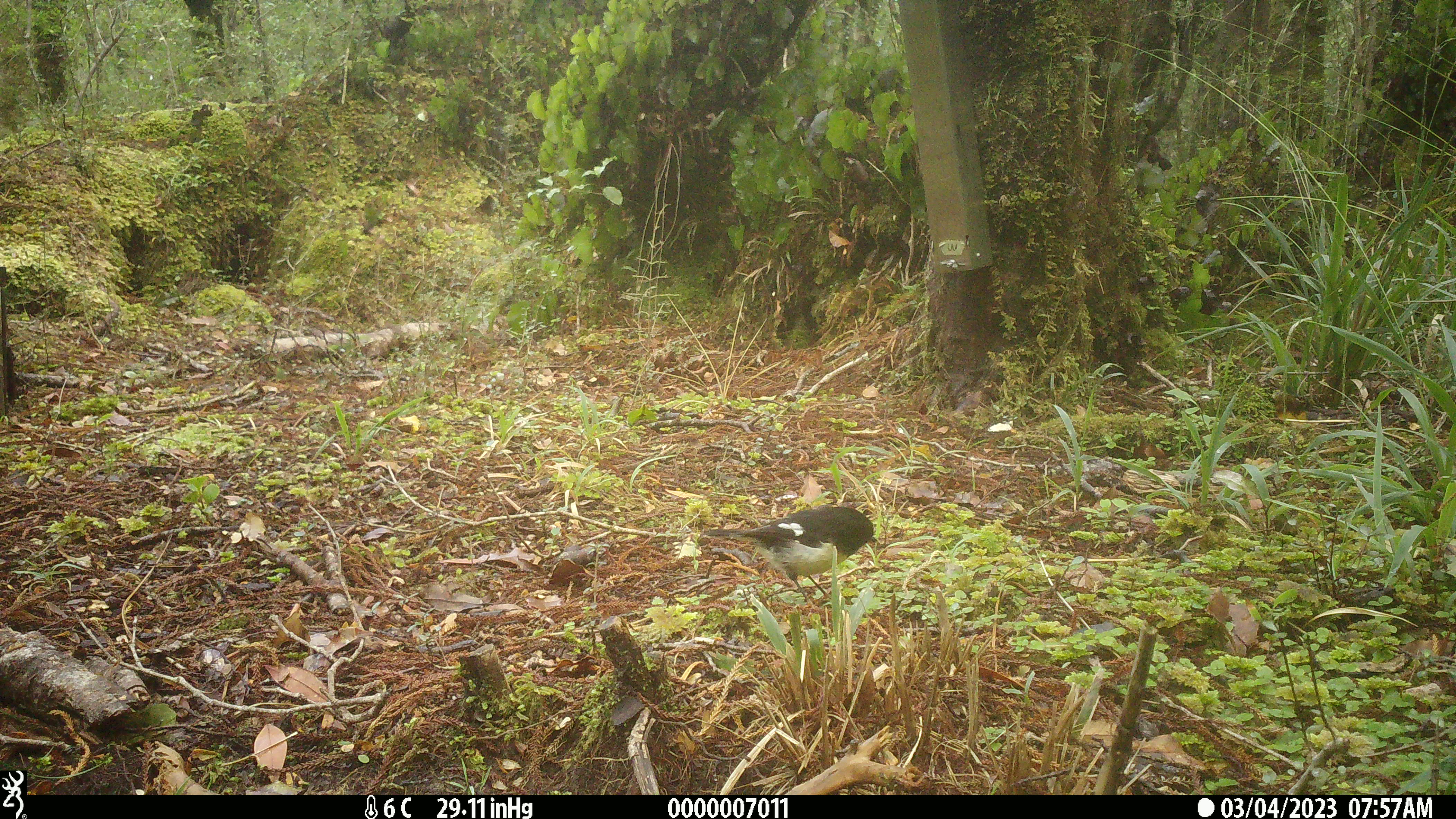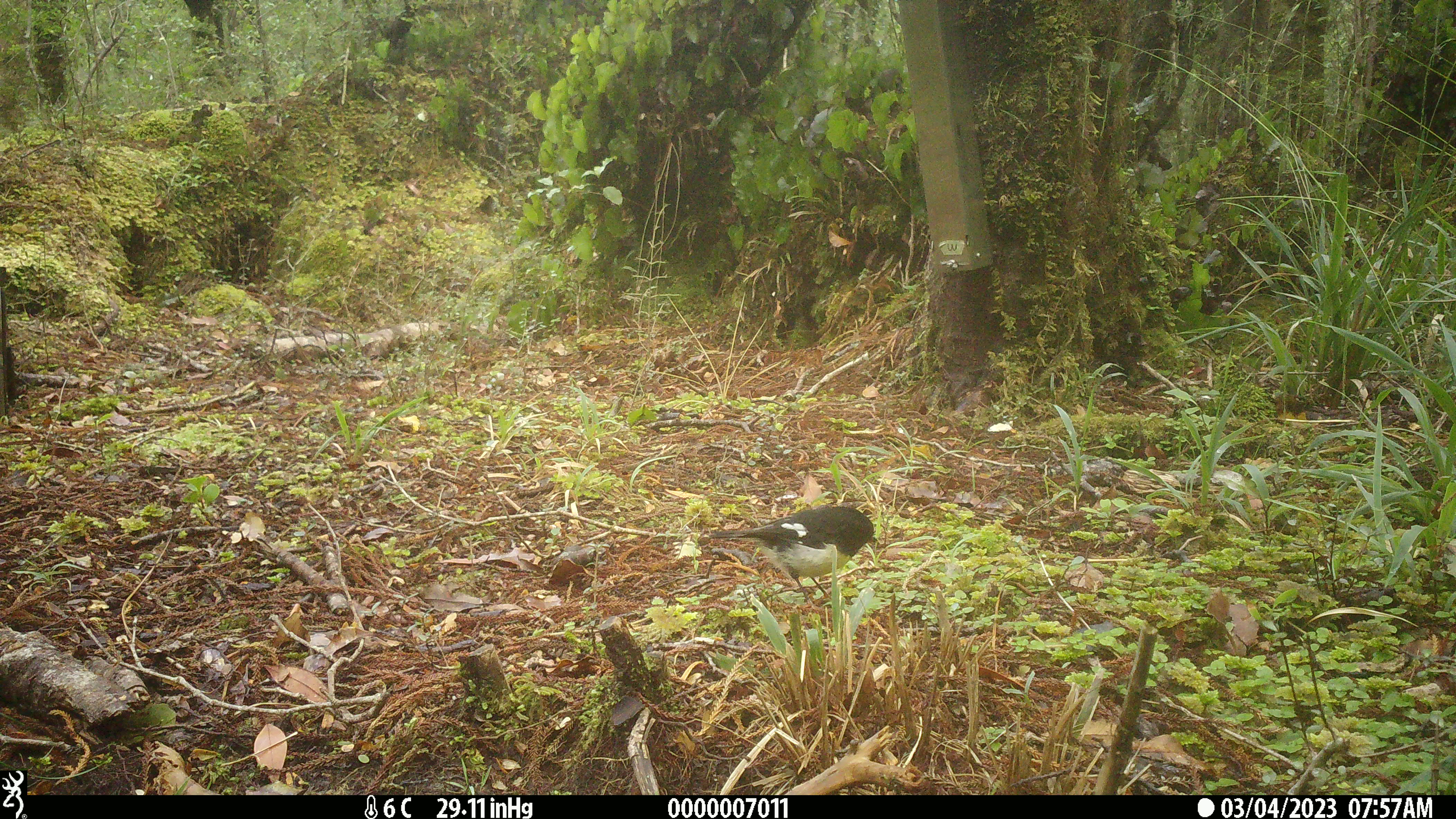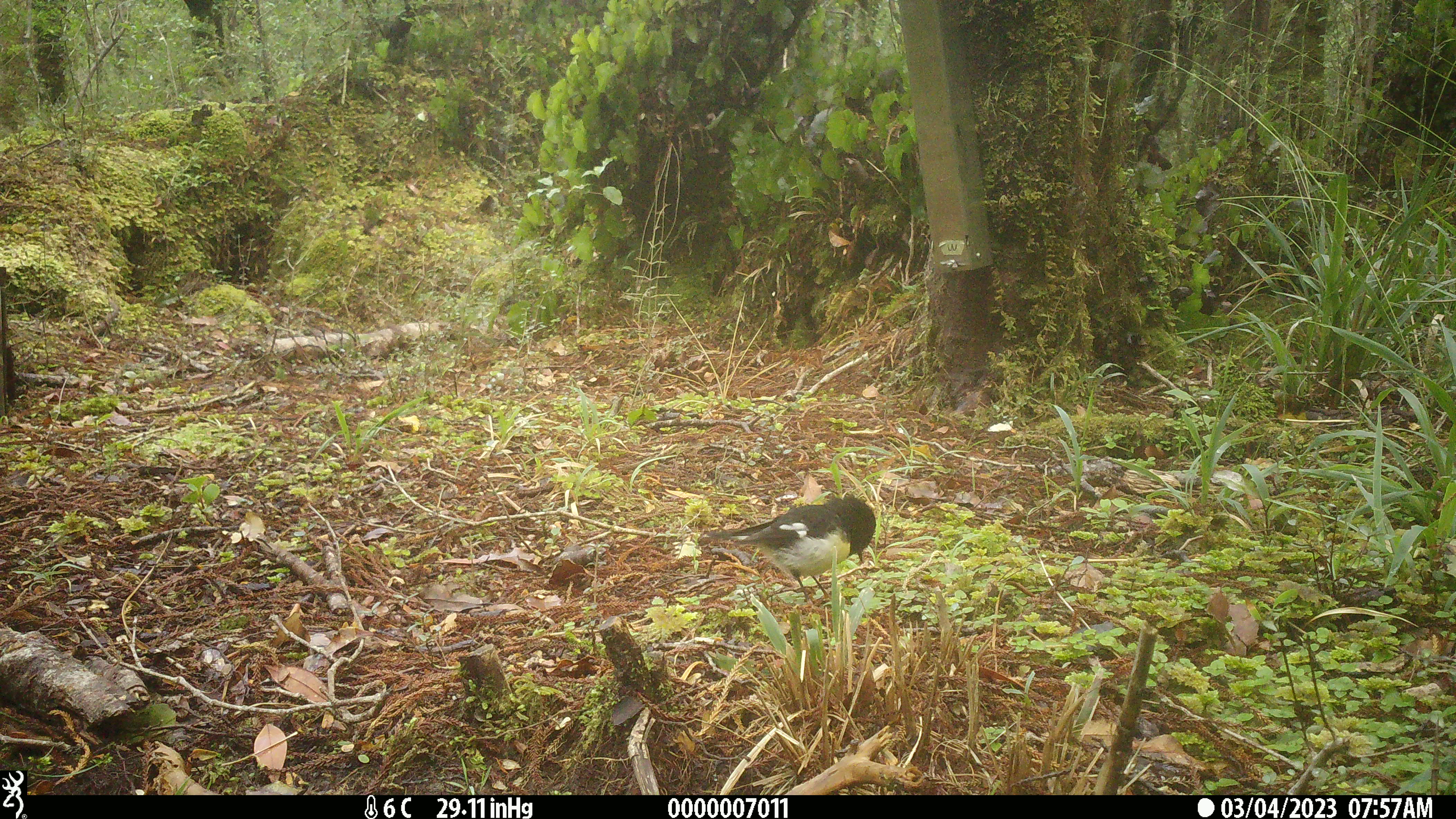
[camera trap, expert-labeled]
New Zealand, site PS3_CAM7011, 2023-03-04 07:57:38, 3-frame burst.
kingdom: Animalia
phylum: Chordata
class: Aves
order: Passeriformes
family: Petroicidae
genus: Petroica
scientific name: Petroica macrocephala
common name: tomtit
Tomtit (Petroica macrocephala).